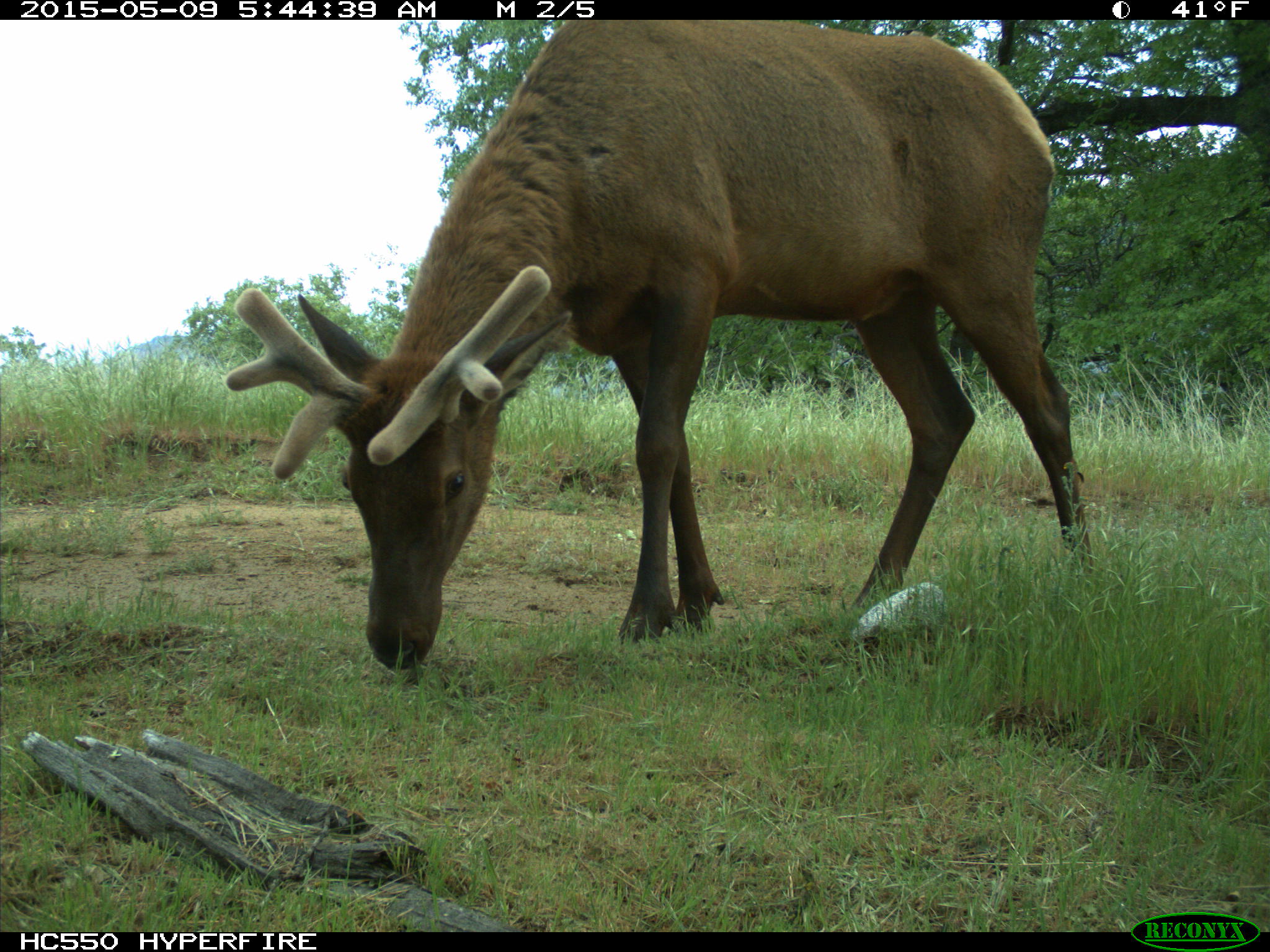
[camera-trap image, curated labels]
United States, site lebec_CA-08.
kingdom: Animalia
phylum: Chordata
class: Mammalia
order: Artiodactyla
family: Cervidae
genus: Cervus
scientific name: Cervus canadensis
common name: elk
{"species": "Cervus canadensis (elk)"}